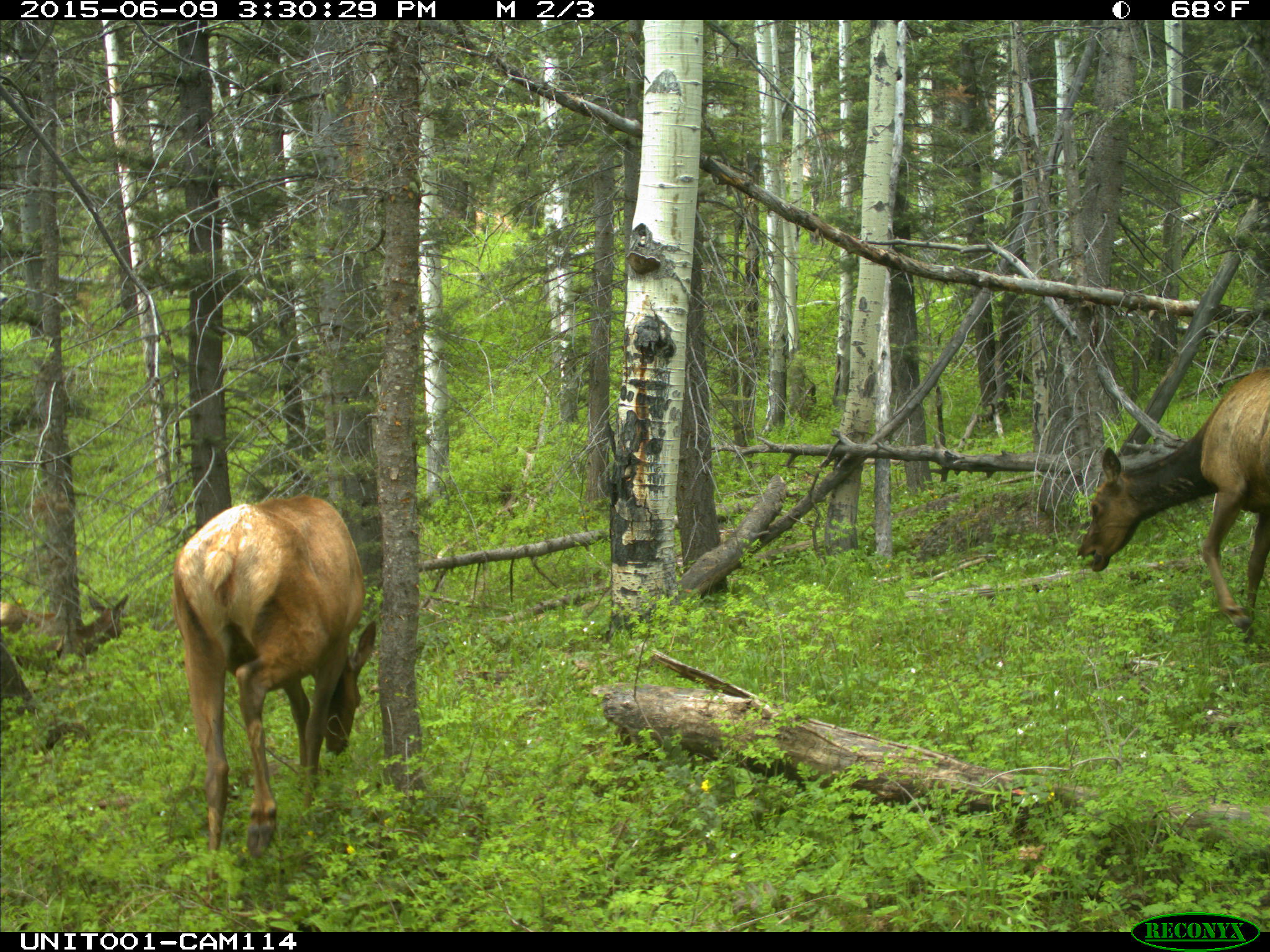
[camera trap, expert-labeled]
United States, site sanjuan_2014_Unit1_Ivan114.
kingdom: Animalia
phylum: Chordata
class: Mammalia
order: Artiodactyla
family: Cervidae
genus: Cervus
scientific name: Cervus elaphus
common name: red deer